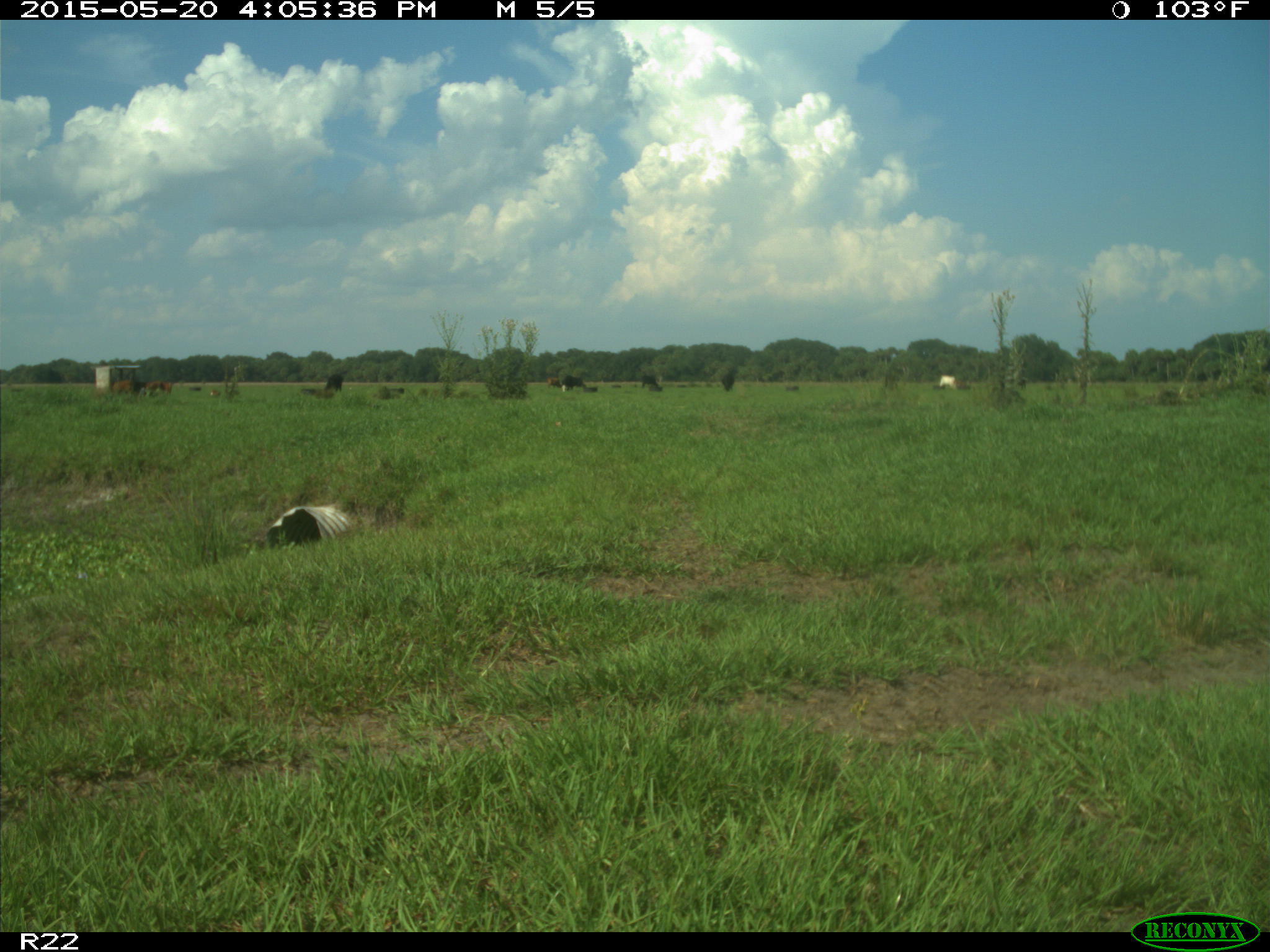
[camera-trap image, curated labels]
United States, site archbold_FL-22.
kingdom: Animalia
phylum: Chordata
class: Mammalia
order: Artiodactyla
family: Bovidae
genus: Bos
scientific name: Bos taurus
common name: domestic cow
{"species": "Bos taurus (domestic cow)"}